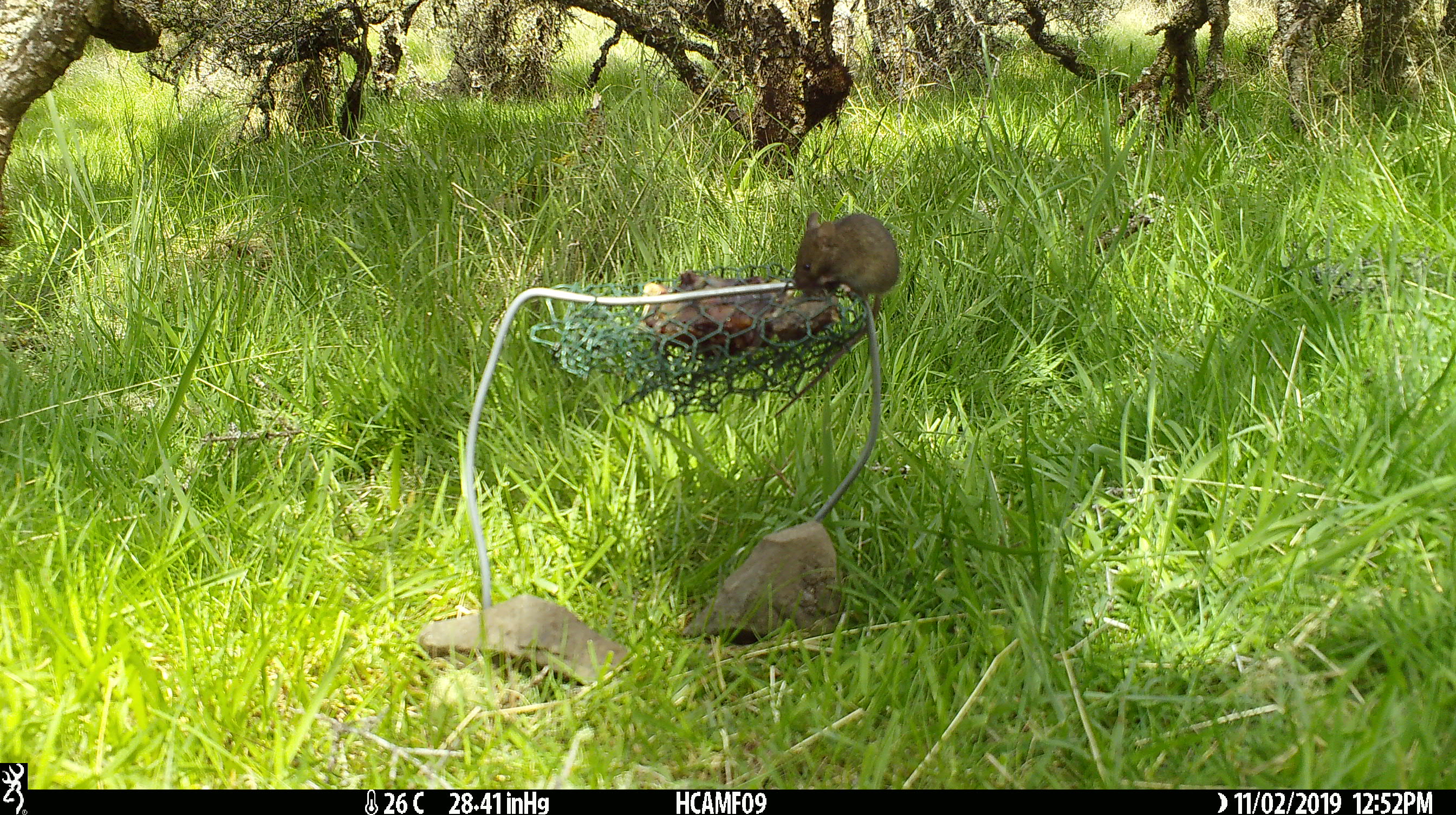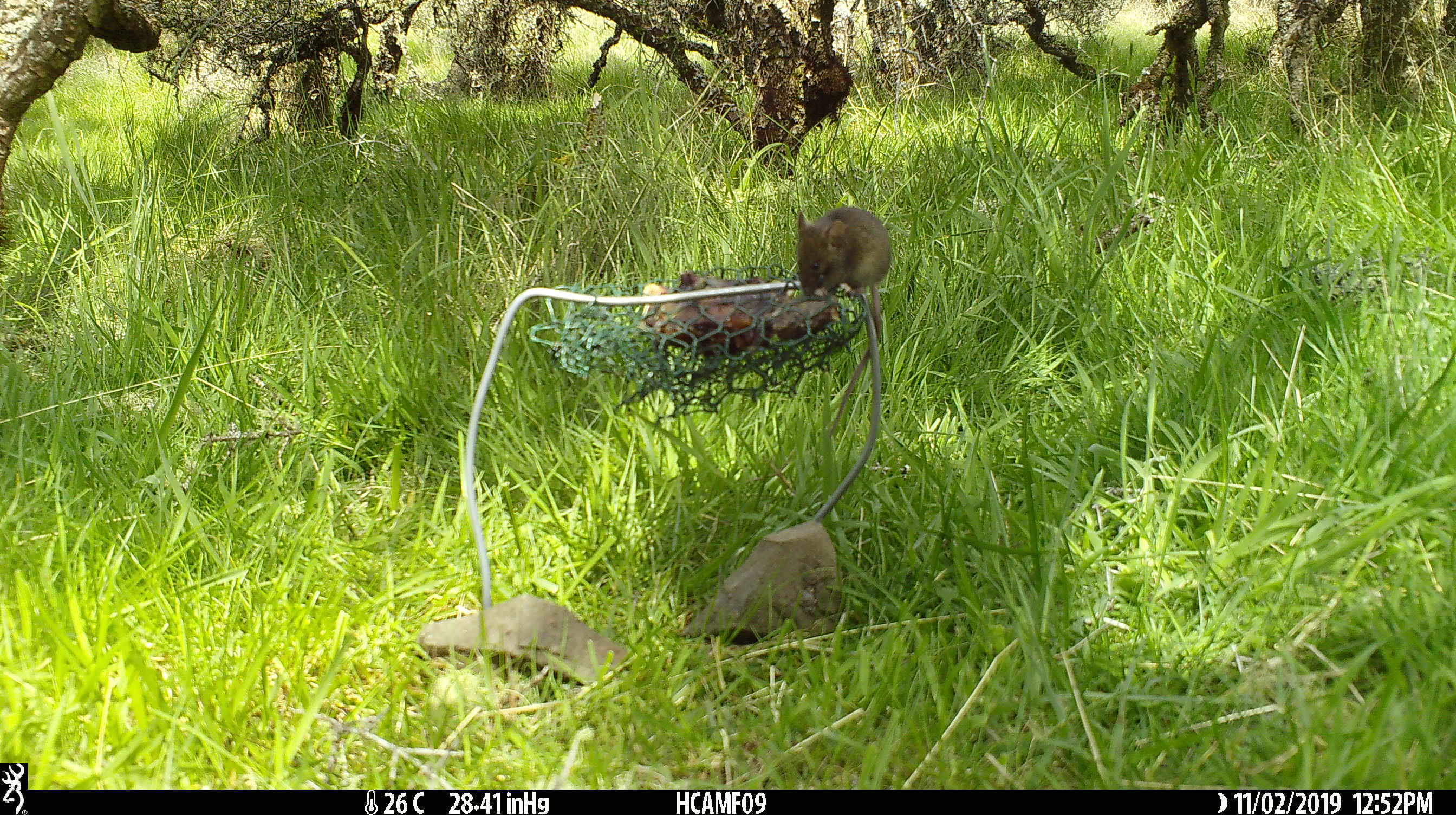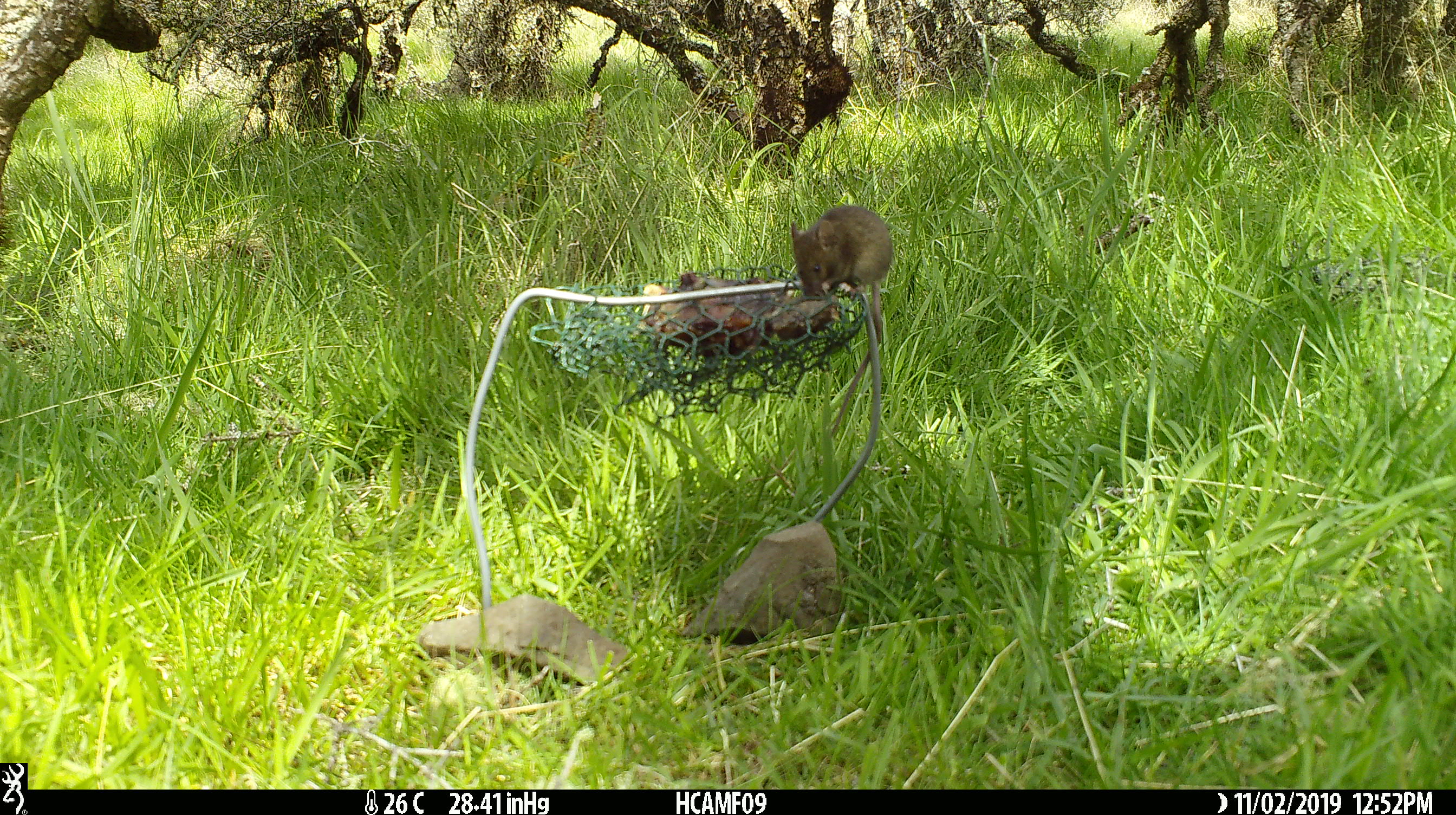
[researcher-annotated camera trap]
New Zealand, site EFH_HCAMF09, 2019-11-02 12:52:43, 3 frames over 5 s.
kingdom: Animalia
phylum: Chordata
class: Mammalia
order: Rodentia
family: Muridae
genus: Mus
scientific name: Mus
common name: mouse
Mouse (Mus).